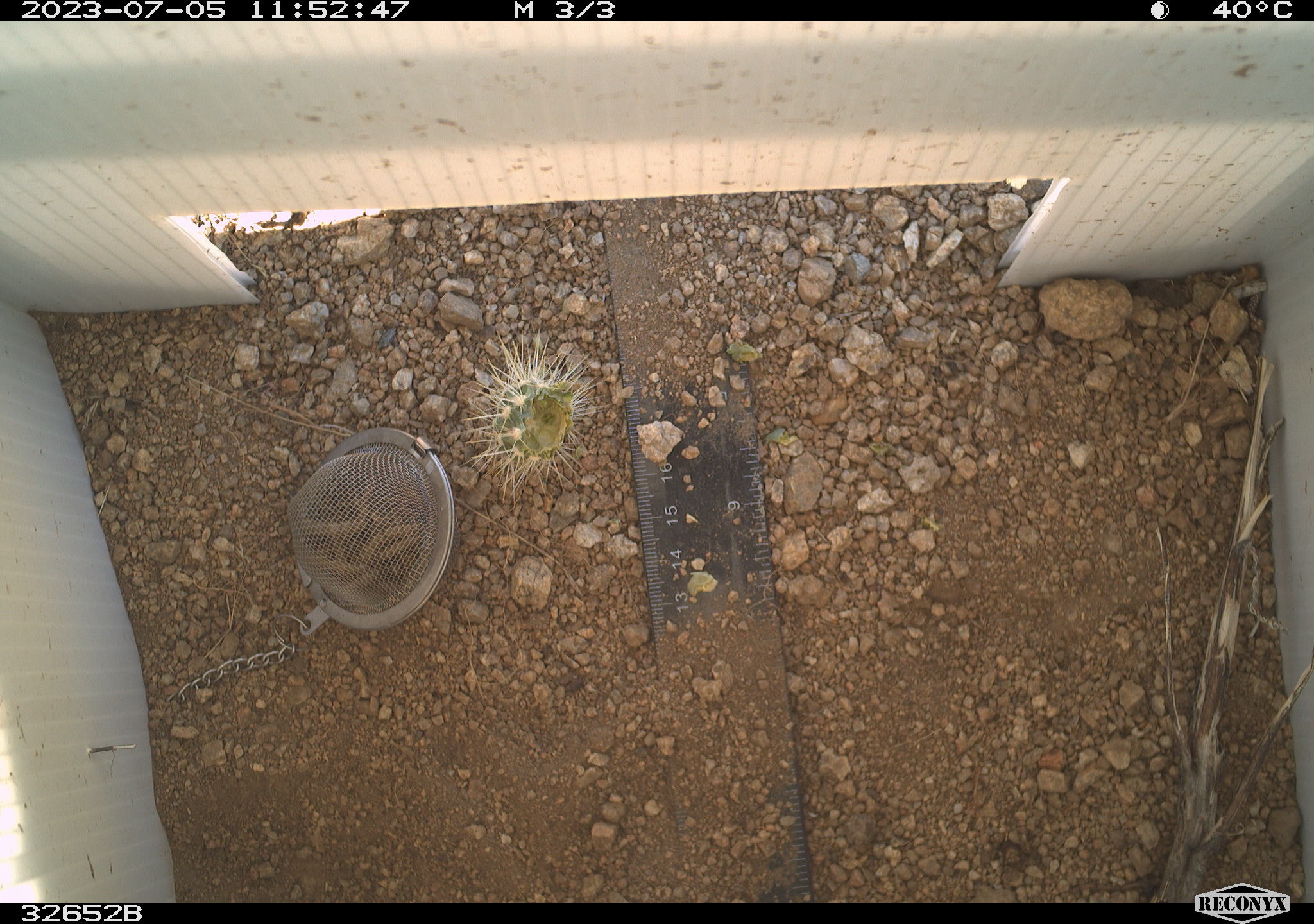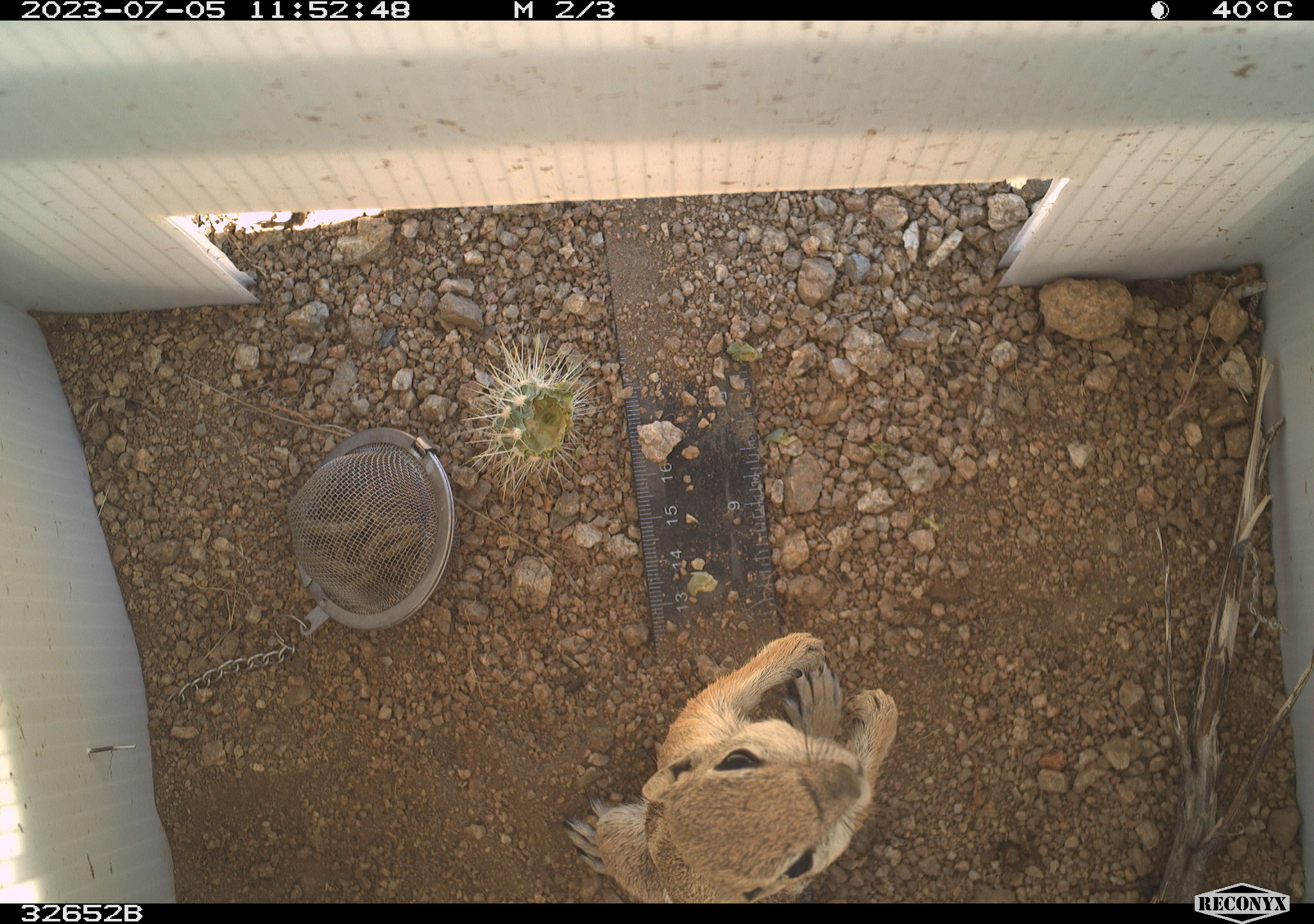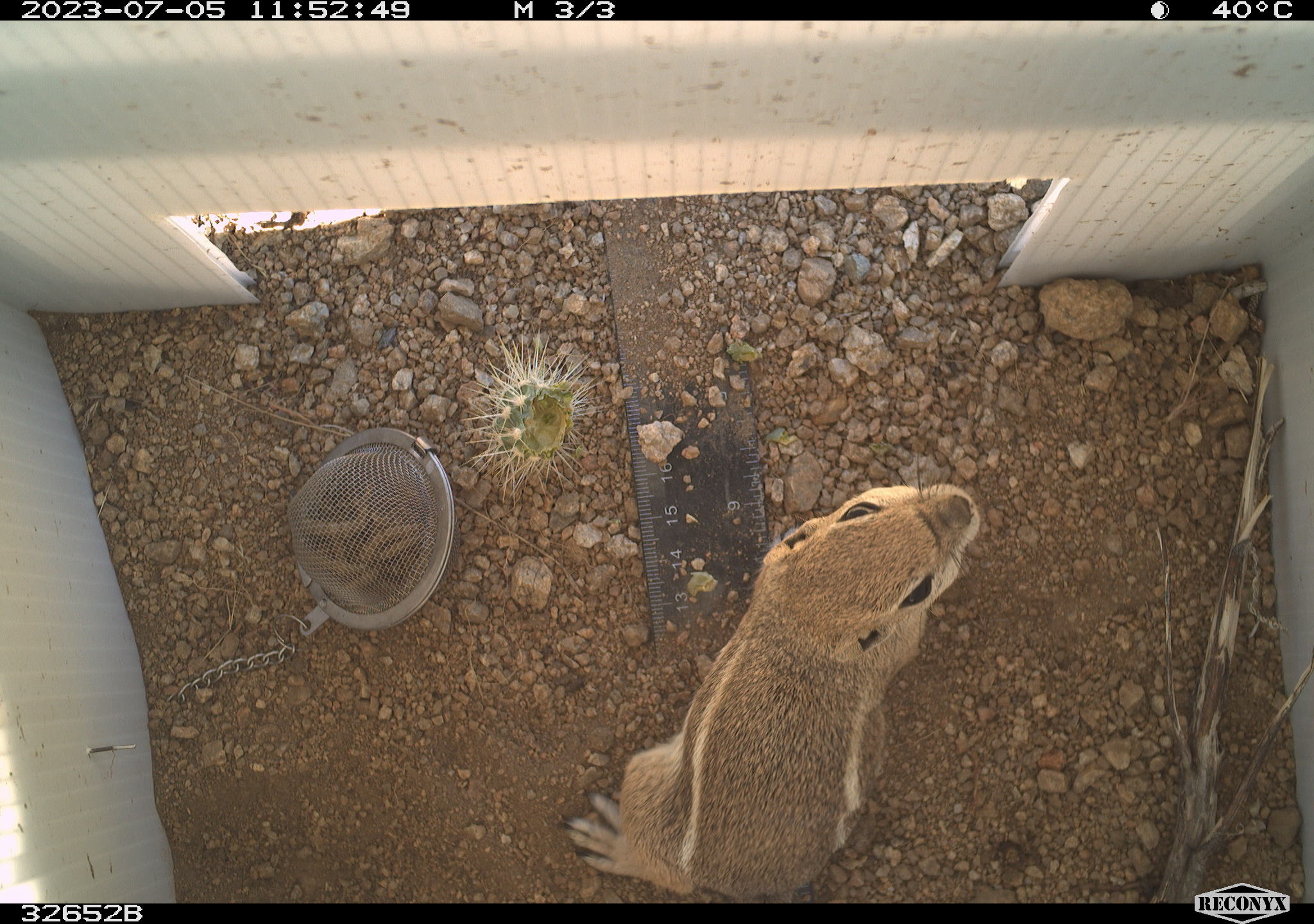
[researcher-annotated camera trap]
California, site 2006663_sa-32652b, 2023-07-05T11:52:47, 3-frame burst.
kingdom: Animalia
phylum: Chordata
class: Mammalia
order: Rodentia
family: Sciuridae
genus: Ammospermophilus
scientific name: Ammospermophilus leucurus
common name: white-tailed antelope squirrel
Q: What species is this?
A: White-tailed antelope squirrel (Ammospermophilus leucurus).